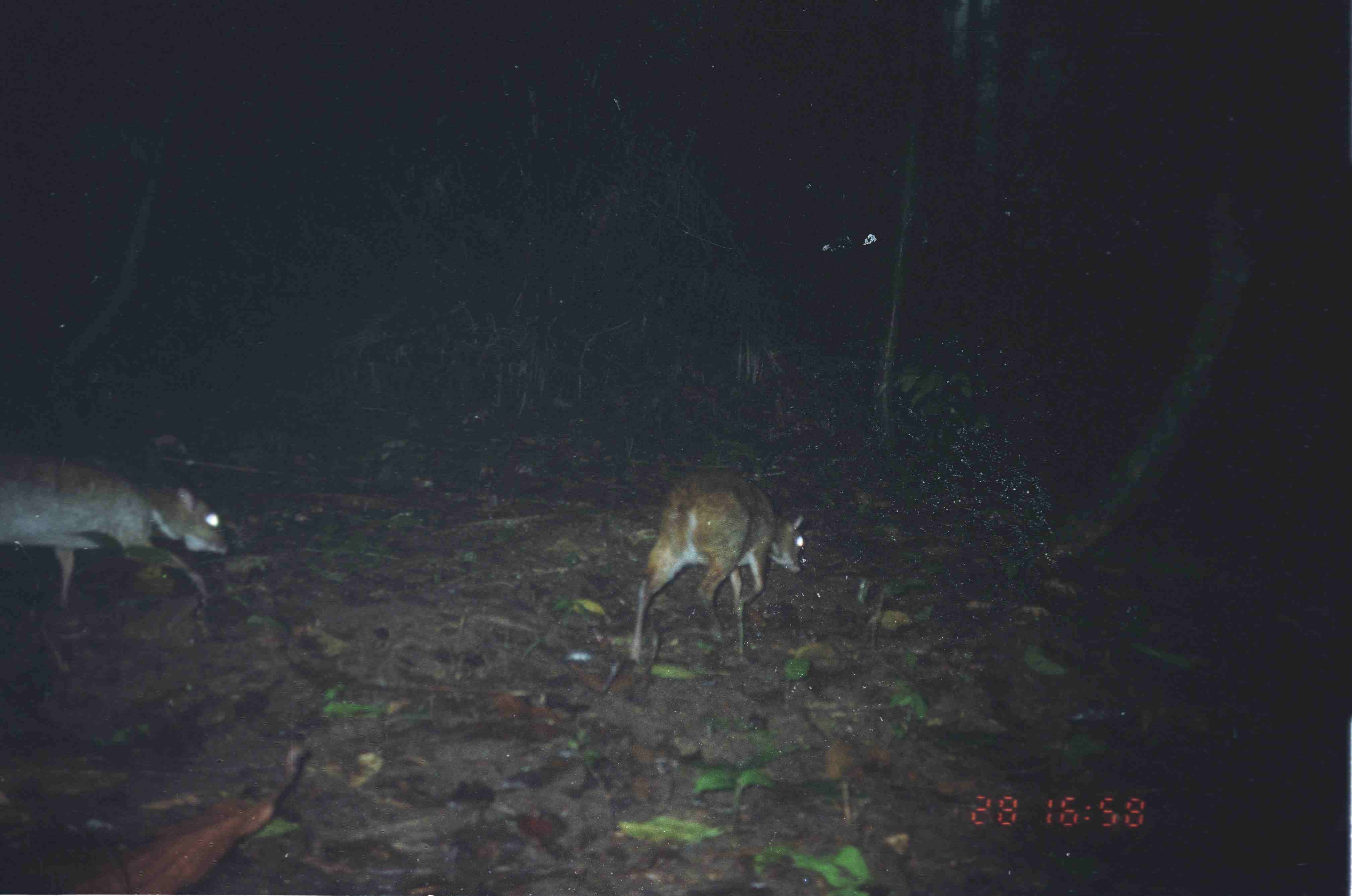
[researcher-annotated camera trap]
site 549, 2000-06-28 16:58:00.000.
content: unidentified animal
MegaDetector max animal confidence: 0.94